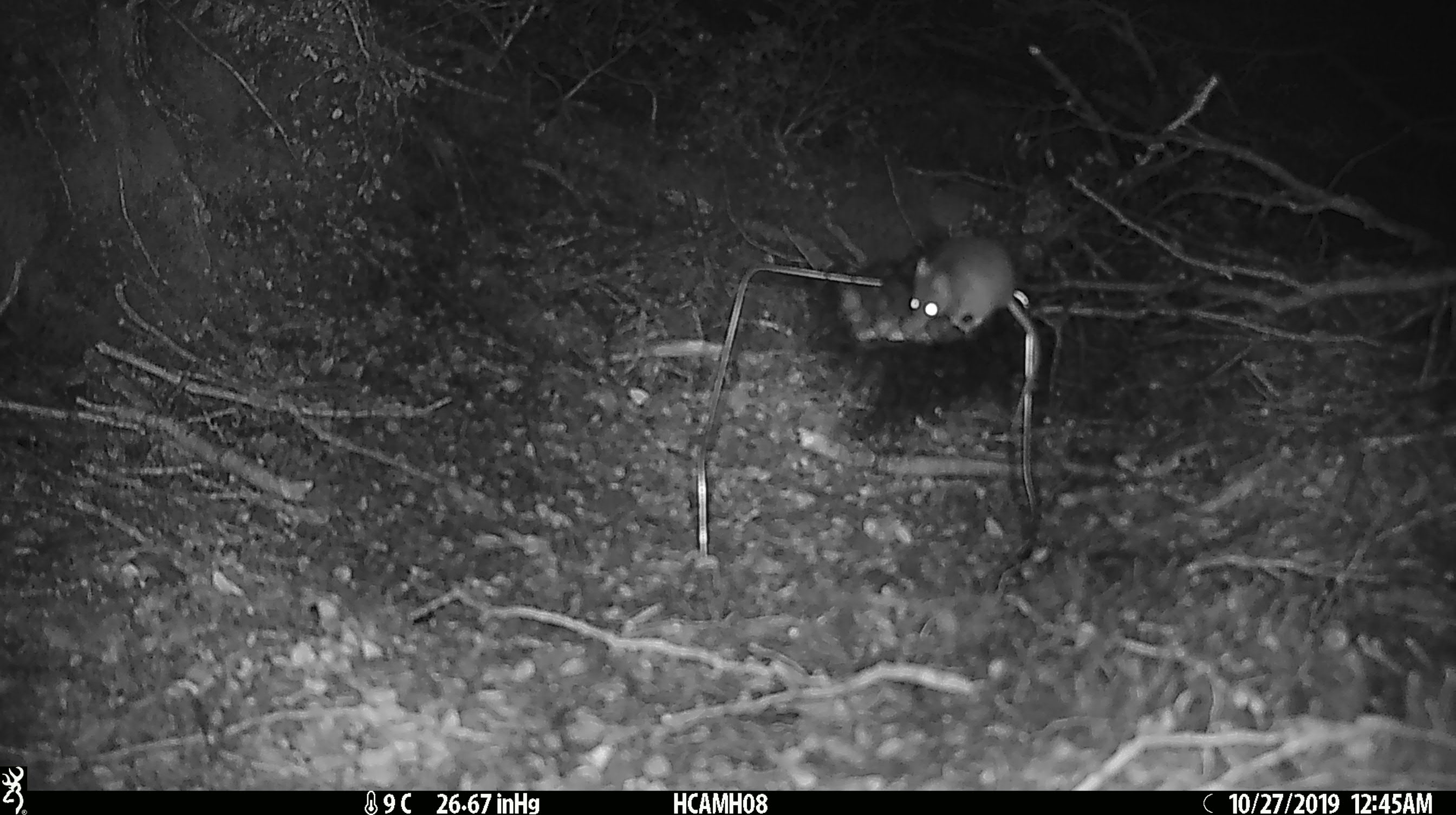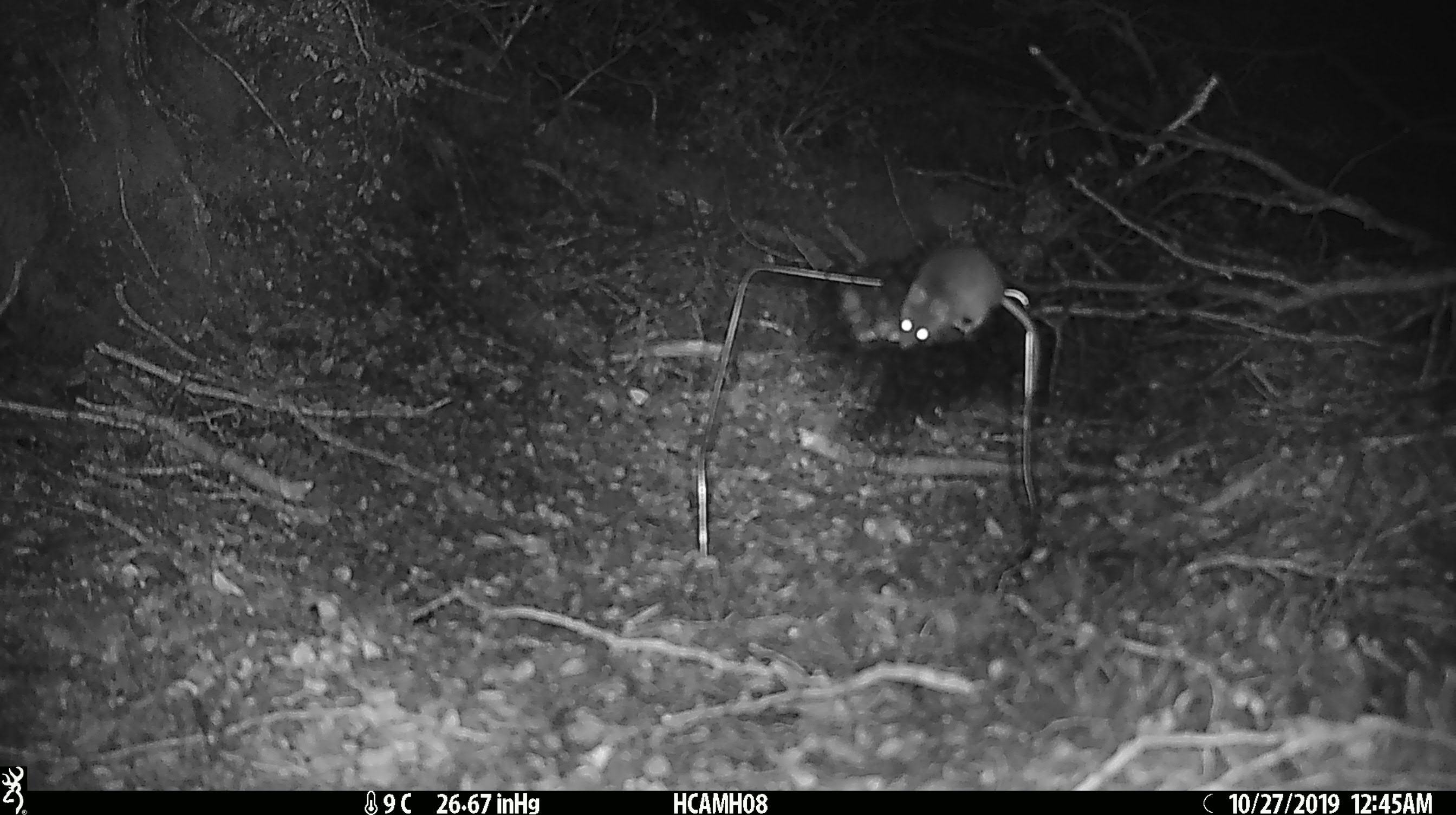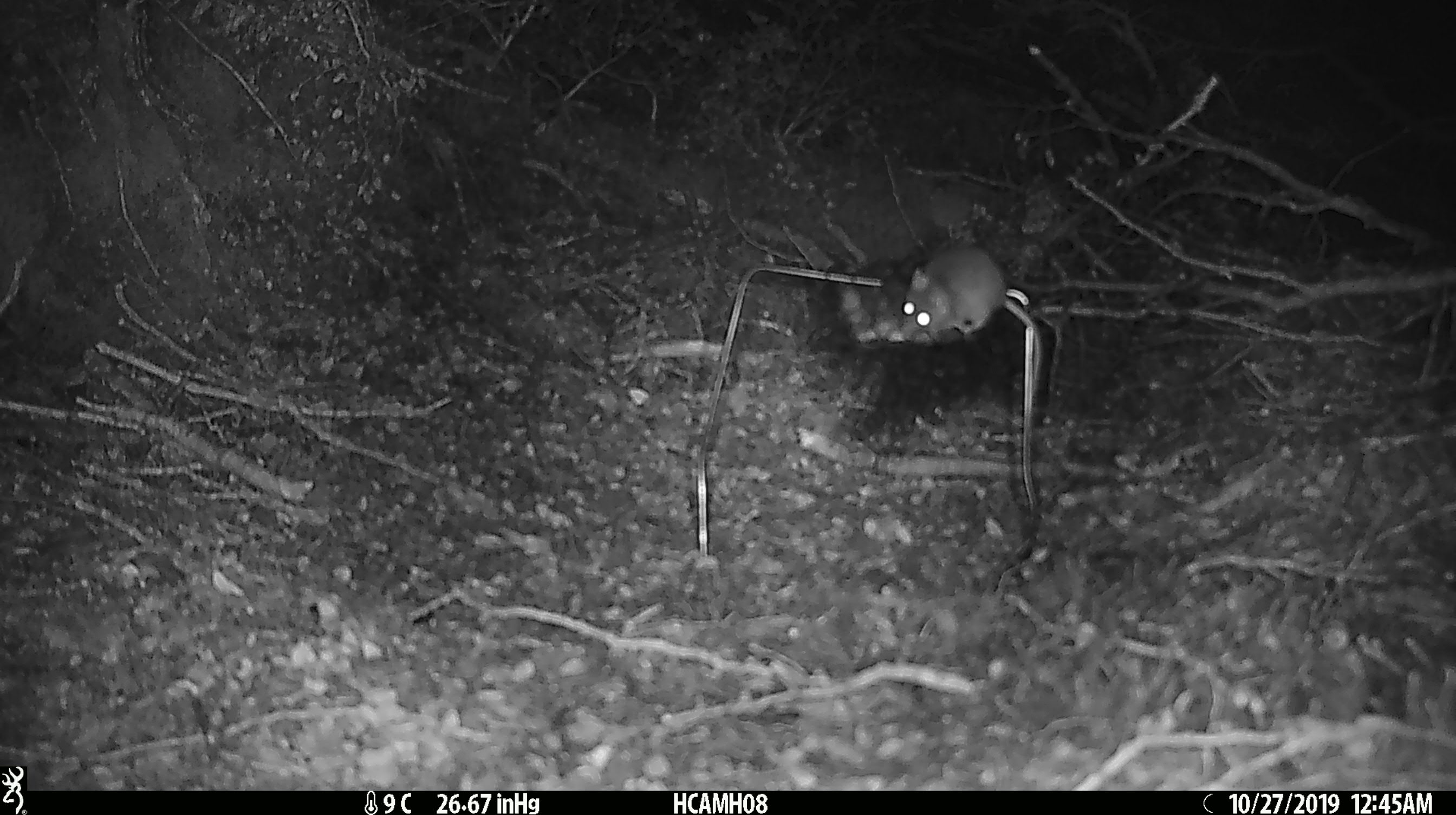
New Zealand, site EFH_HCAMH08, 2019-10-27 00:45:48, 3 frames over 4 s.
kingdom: Animalia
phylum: Chordata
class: Mammalia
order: Rodentia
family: Muridae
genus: Mus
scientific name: Mus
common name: mouse